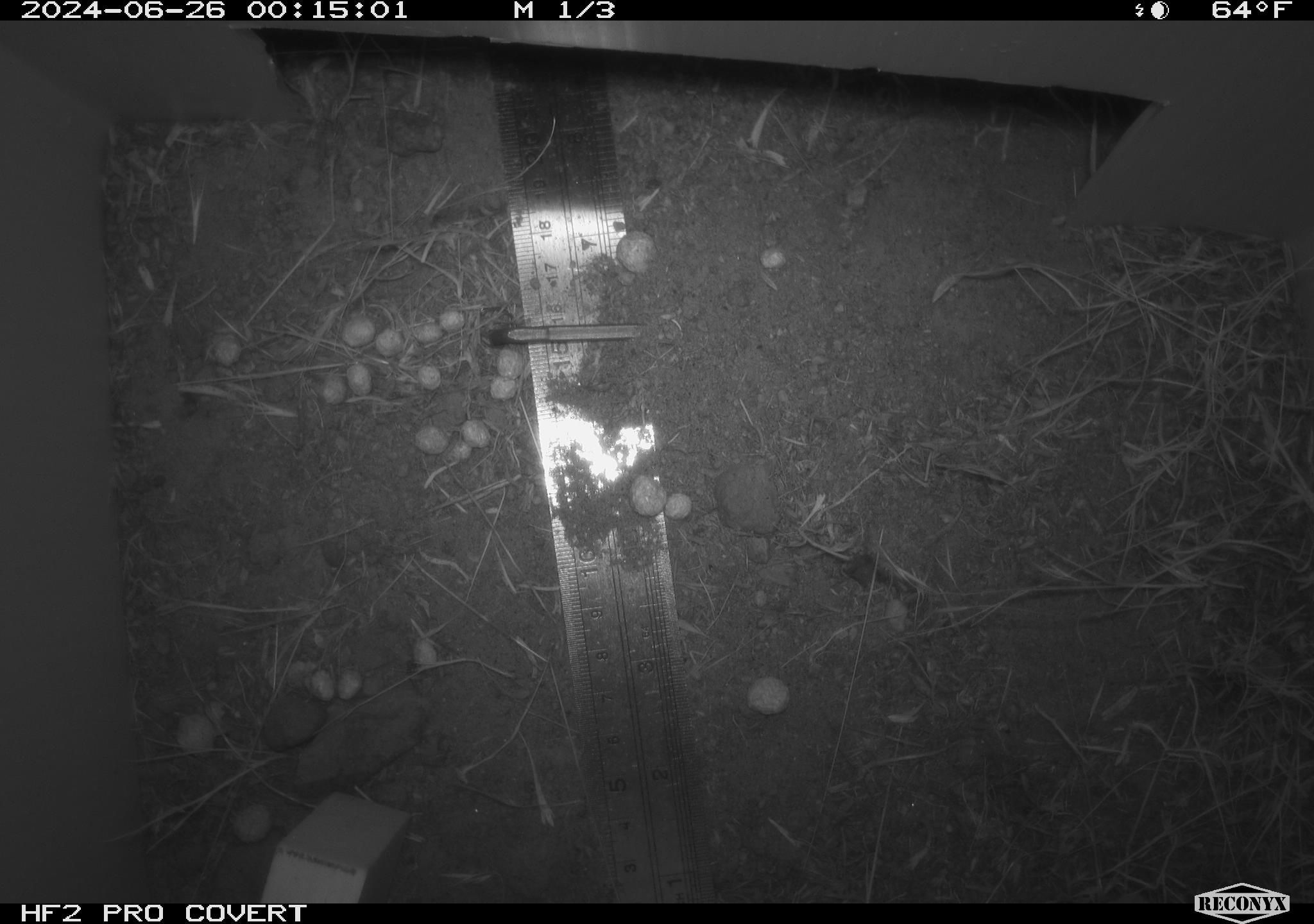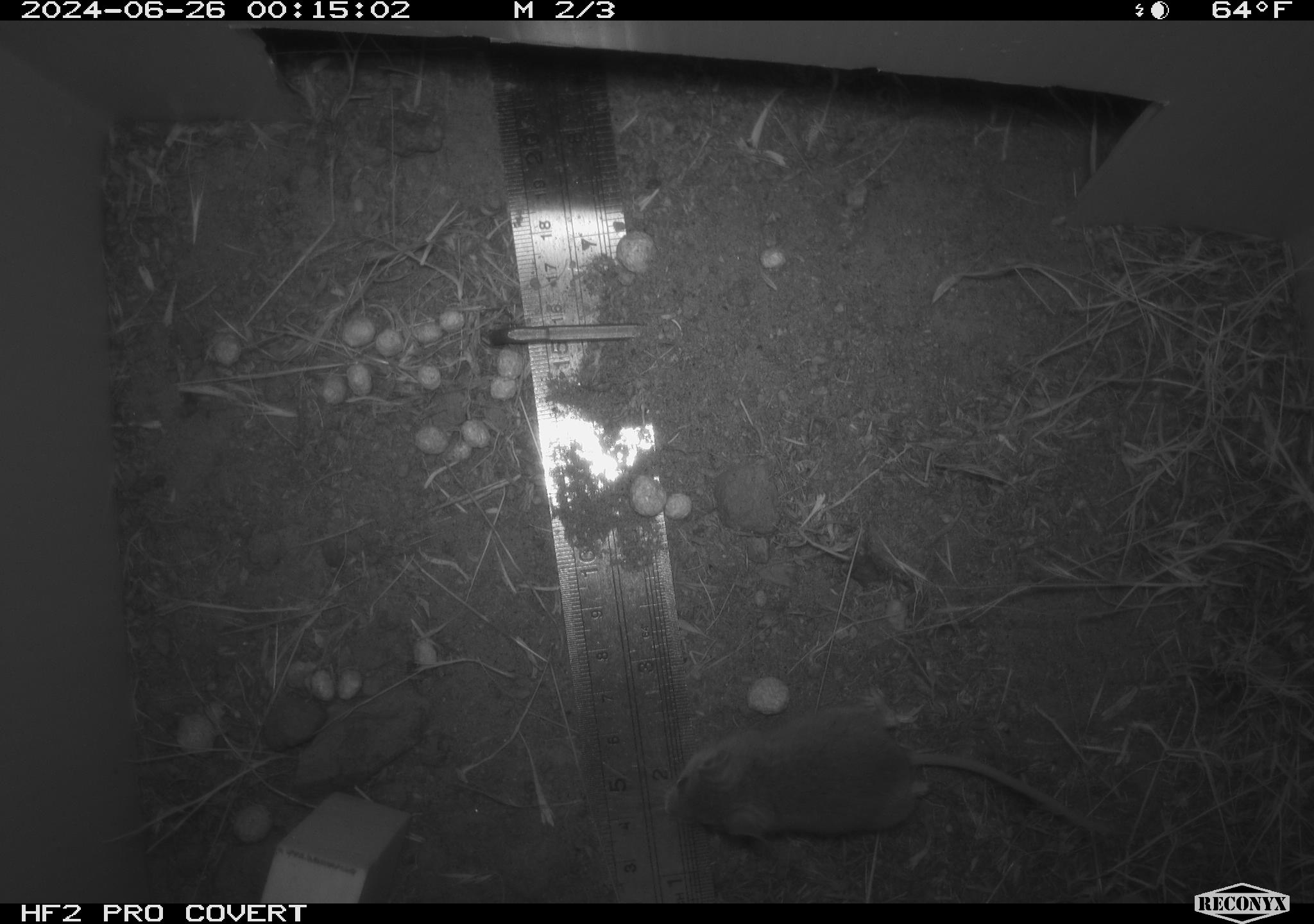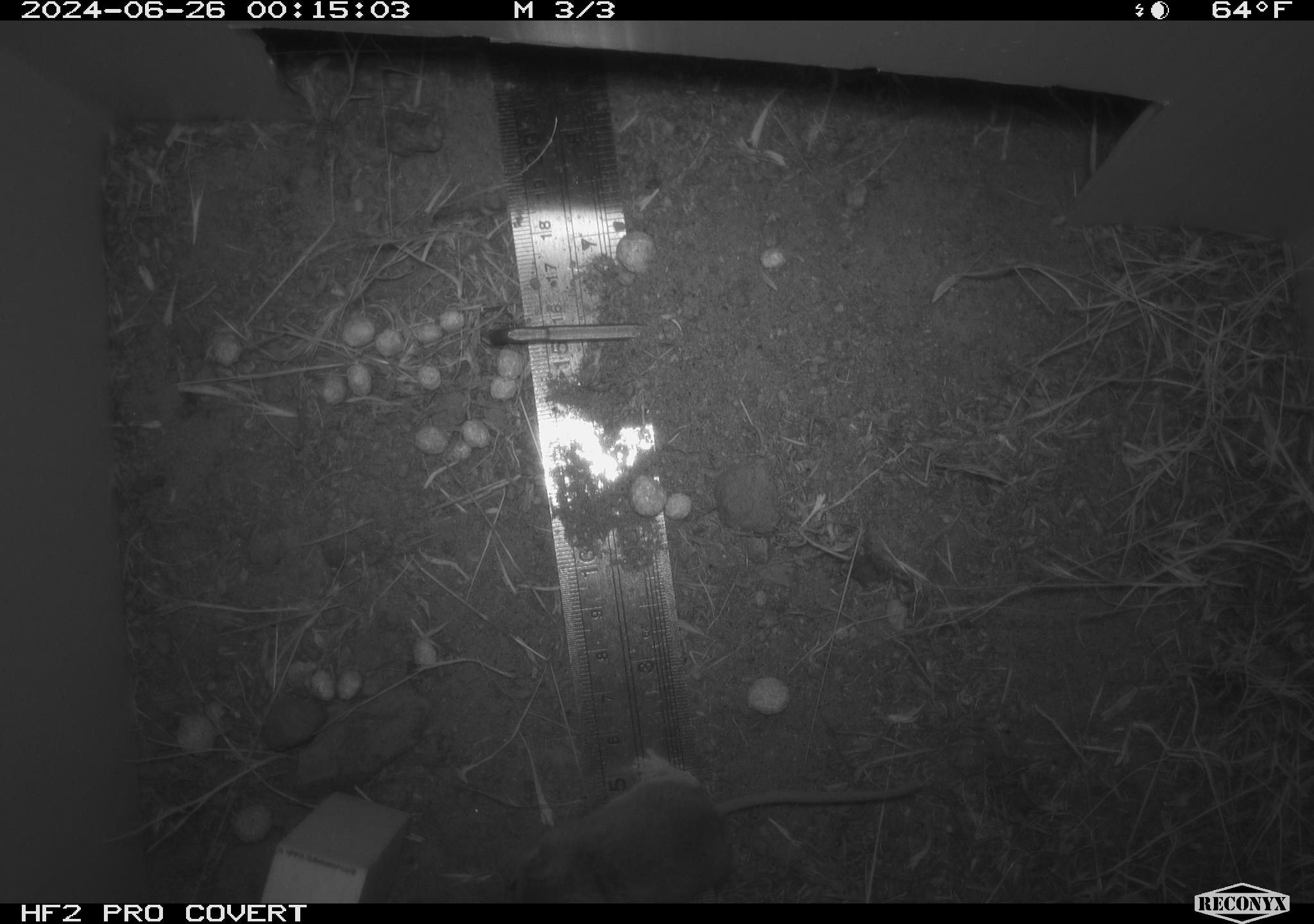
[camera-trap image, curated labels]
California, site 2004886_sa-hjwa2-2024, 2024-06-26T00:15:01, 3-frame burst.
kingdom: Animalia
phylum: Chordata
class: Mammalia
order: Rodentia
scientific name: Rodentia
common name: rodent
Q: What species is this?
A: Rodent (Rodentia).